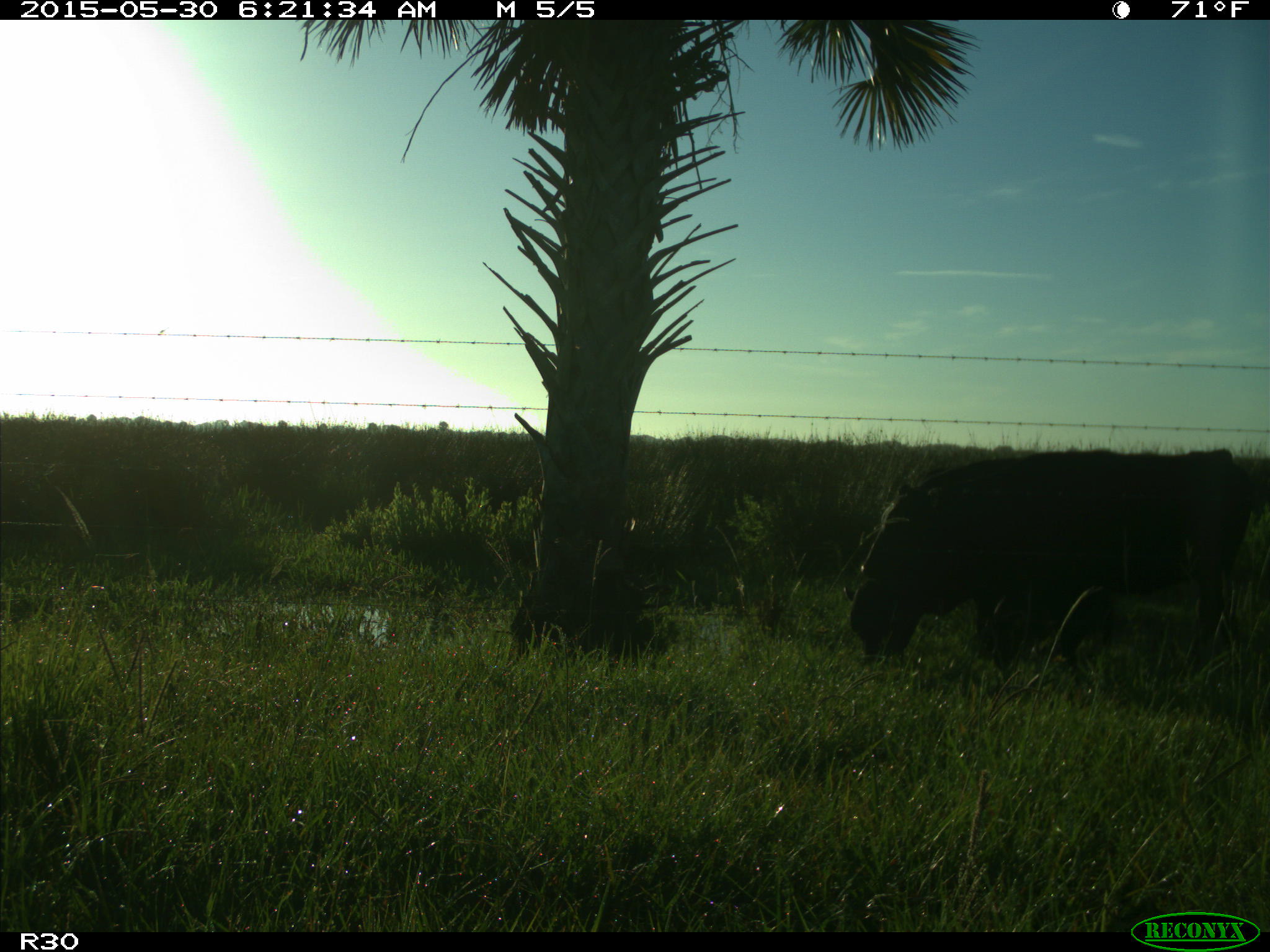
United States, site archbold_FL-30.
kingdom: Animalia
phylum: Chordata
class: Mammalia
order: Artiodactyla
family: Bovidae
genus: Bos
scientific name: Bos taurus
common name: domestic cow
Bos taurus (domestic cow).